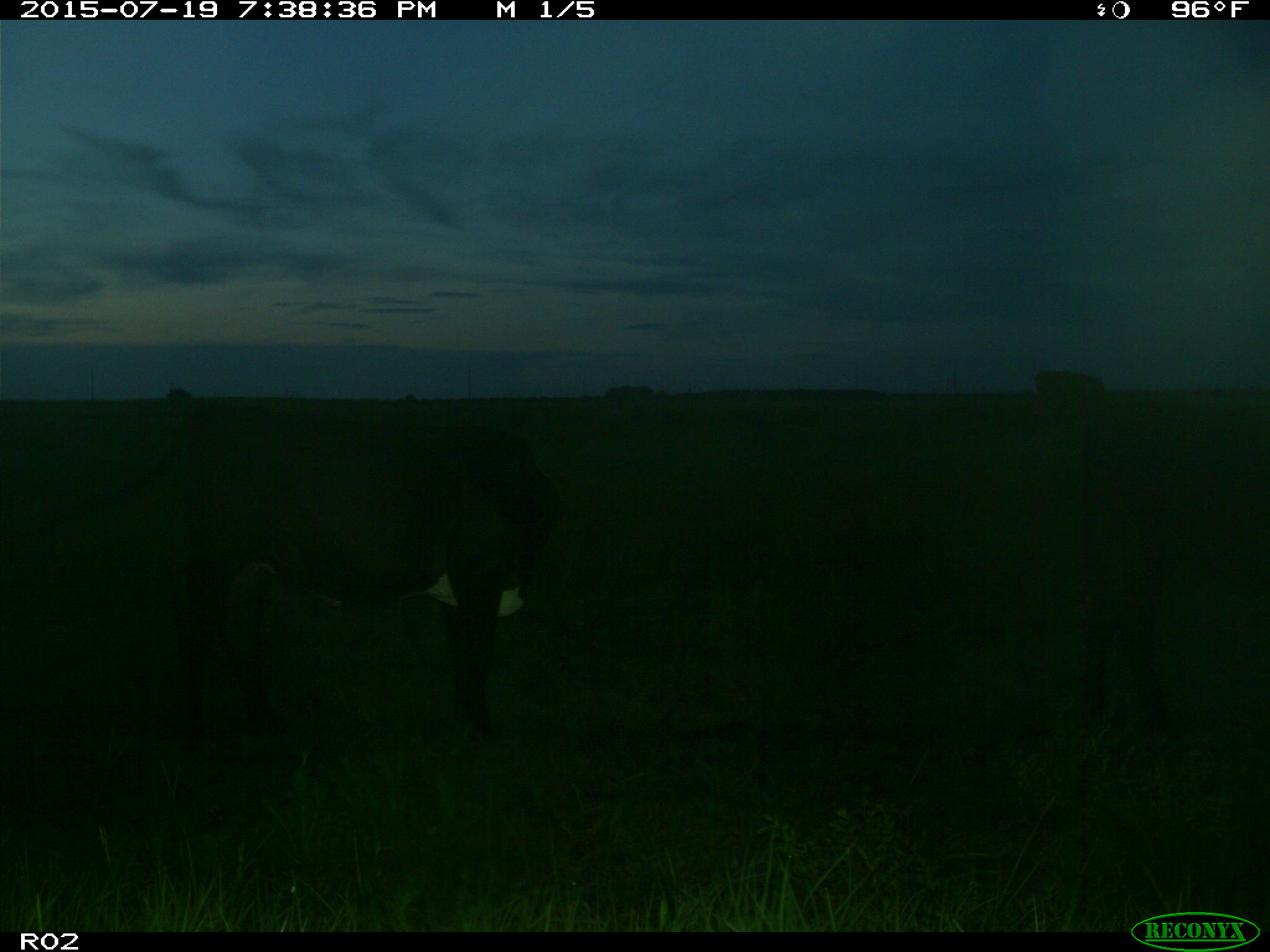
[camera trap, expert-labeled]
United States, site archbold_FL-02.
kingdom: Animalia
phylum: Chordata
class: Mammalia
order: Artiodactyla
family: Bovidae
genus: Bos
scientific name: Bos taurus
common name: domestic cow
Bos taurus (domestic cow).